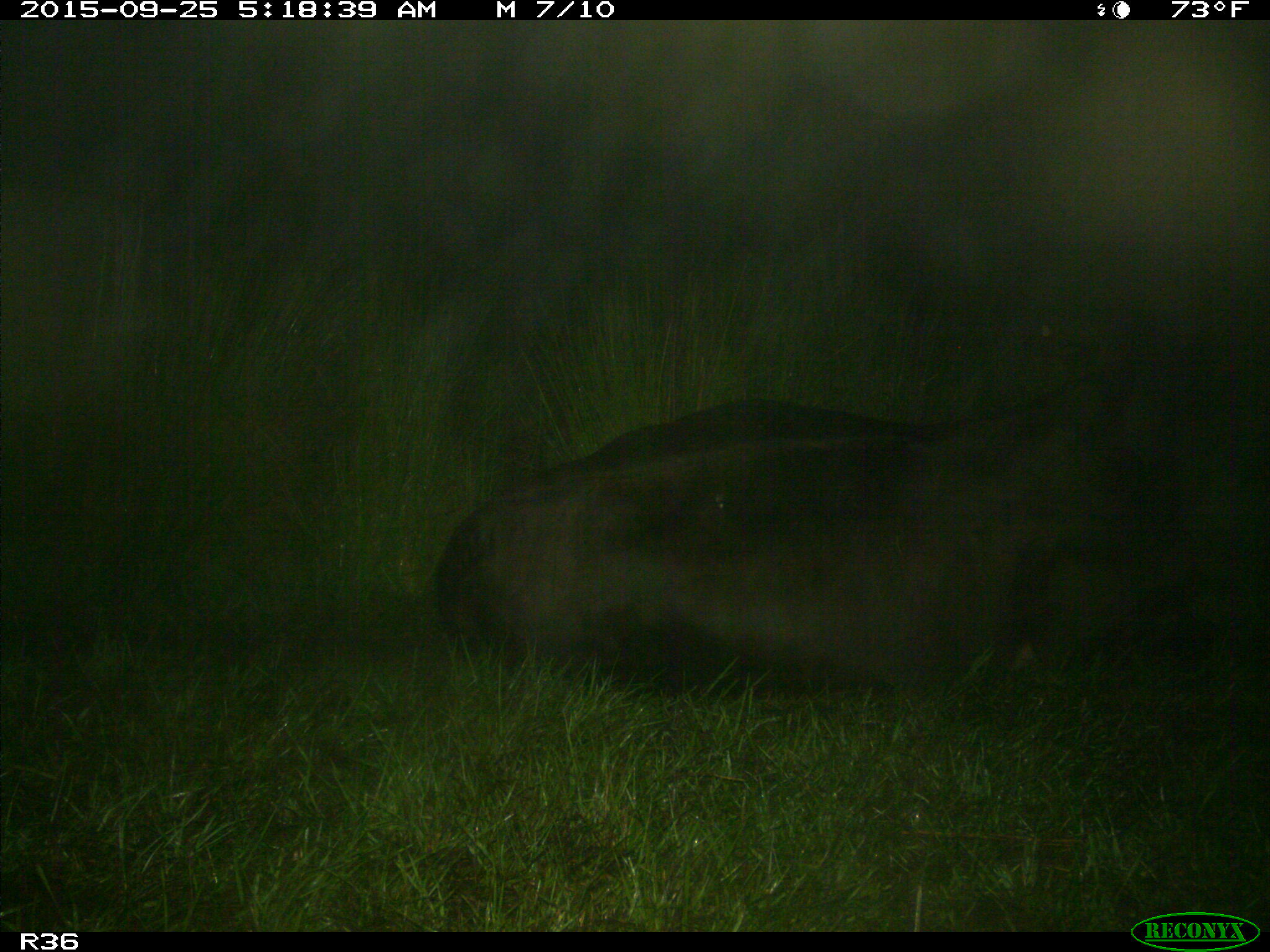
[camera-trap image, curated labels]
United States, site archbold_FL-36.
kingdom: Animalia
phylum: Chordata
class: Mammalia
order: Artiodactyla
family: Bovidae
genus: Bos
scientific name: Bos taurus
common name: domestic cow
Bos taurus (domestic cow).